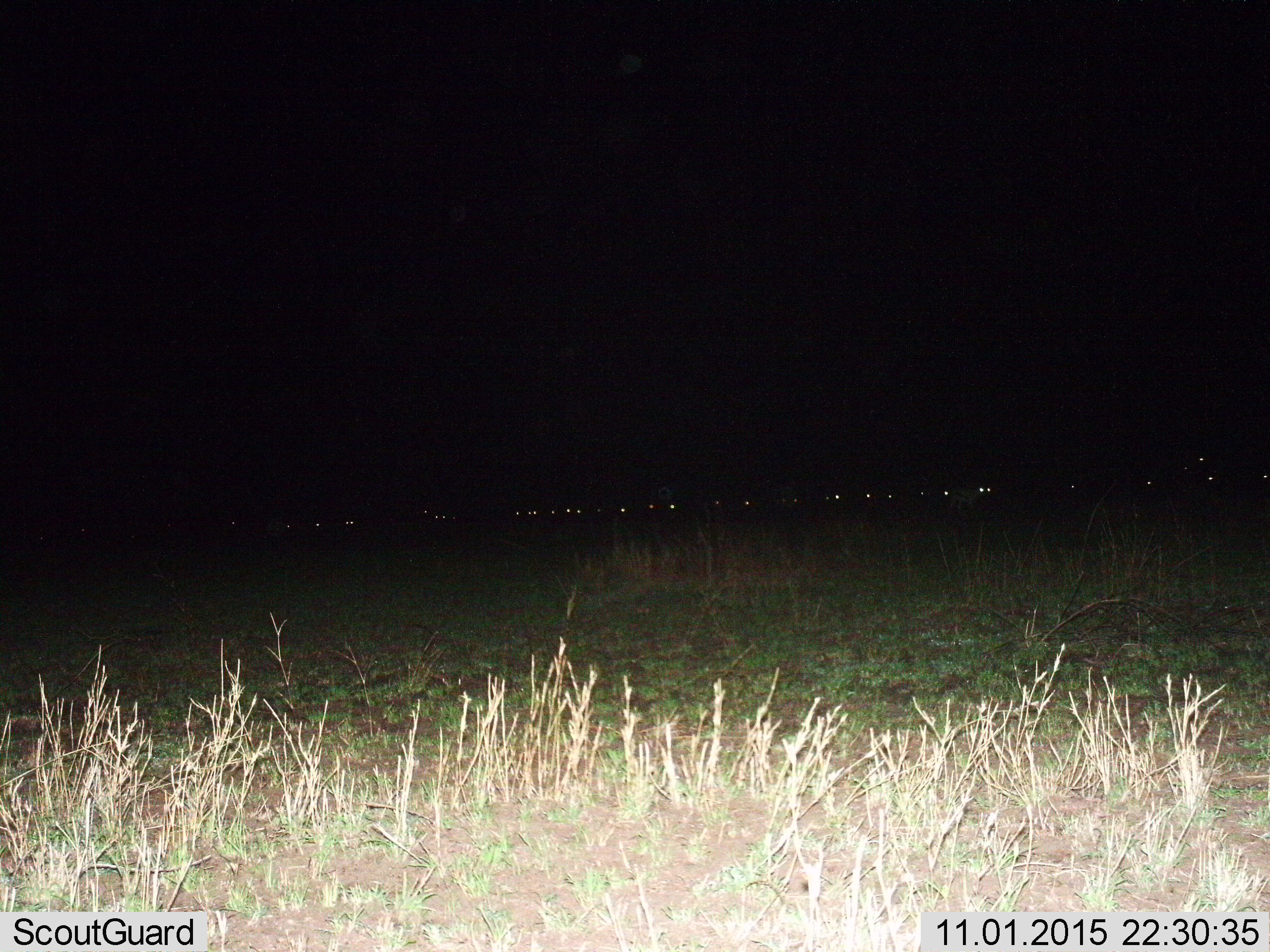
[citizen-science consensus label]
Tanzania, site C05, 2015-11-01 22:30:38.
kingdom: Animalia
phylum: Chordata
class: Mammalia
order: Artiodactyla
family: Bovidae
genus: Connochaetes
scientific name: Connochaetes taurinus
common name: blue wildebeest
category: wildebeest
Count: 11-50.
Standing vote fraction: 83%.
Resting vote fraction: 17%.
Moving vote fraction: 33%.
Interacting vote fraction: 0%.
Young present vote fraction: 0%.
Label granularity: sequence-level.